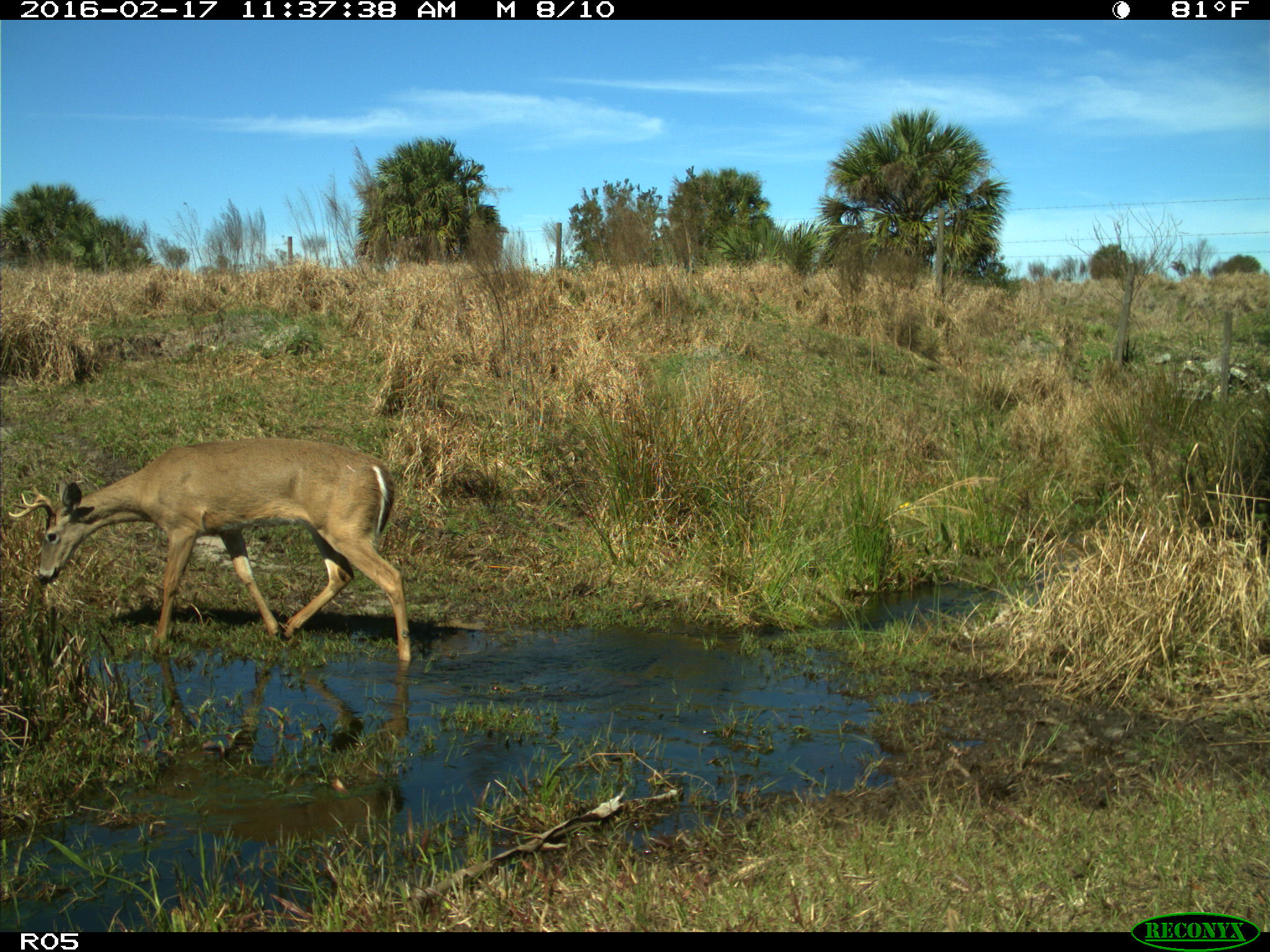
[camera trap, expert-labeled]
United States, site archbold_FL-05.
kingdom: Animalia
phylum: Chordata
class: Mammalia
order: Artiodactyla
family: Cervidae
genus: Odocoileus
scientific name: Odocoileus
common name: deer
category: unidentified deer